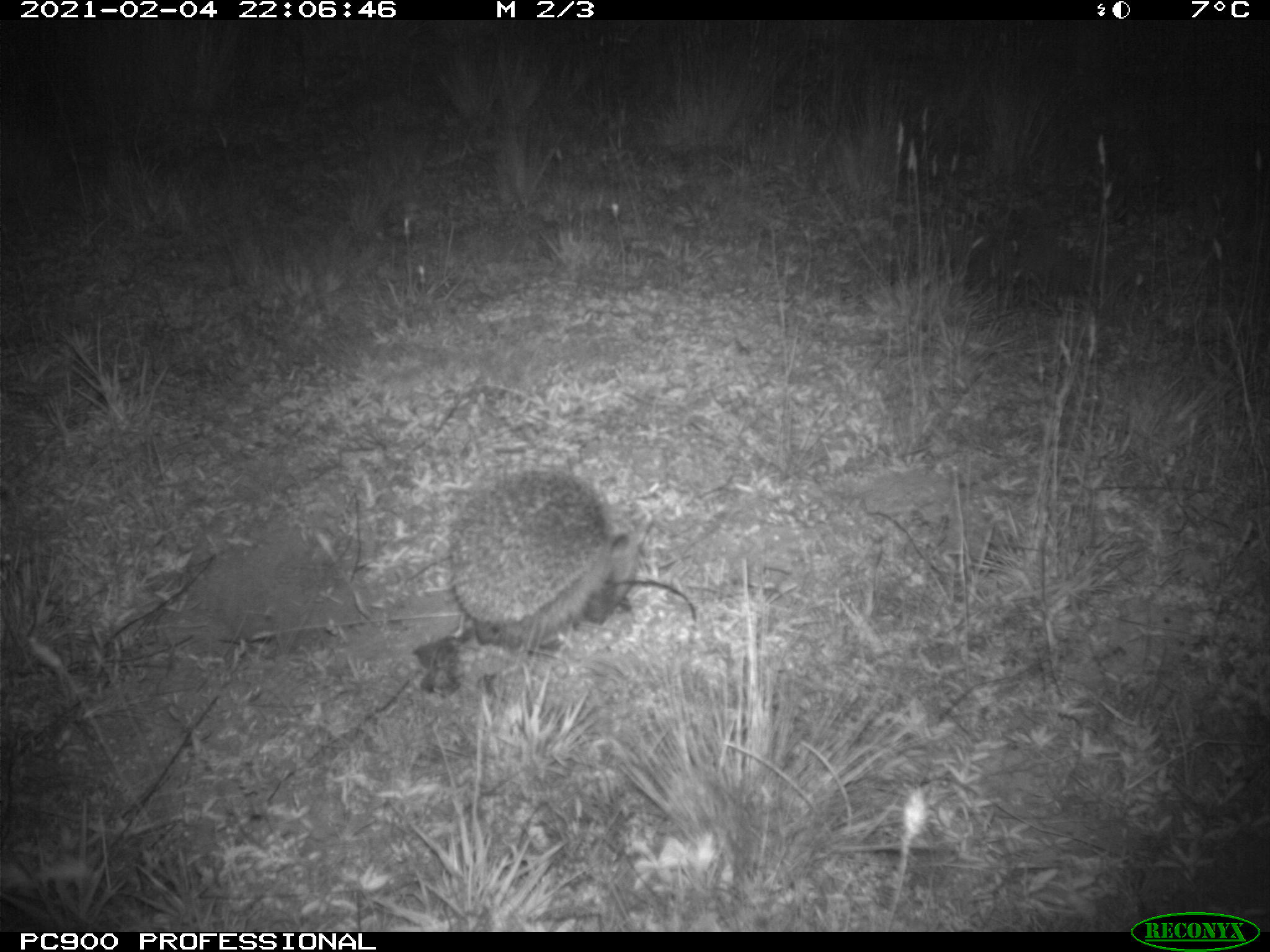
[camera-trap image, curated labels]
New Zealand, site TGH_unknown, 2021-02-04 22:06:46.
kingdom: Animalia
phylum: Chordata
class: Mammalia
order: Eulipotyphla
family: Erinaceidae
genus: Erinaceus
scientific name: Erinaceus europaeus europaeus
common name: european hedgehog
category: hedgehog